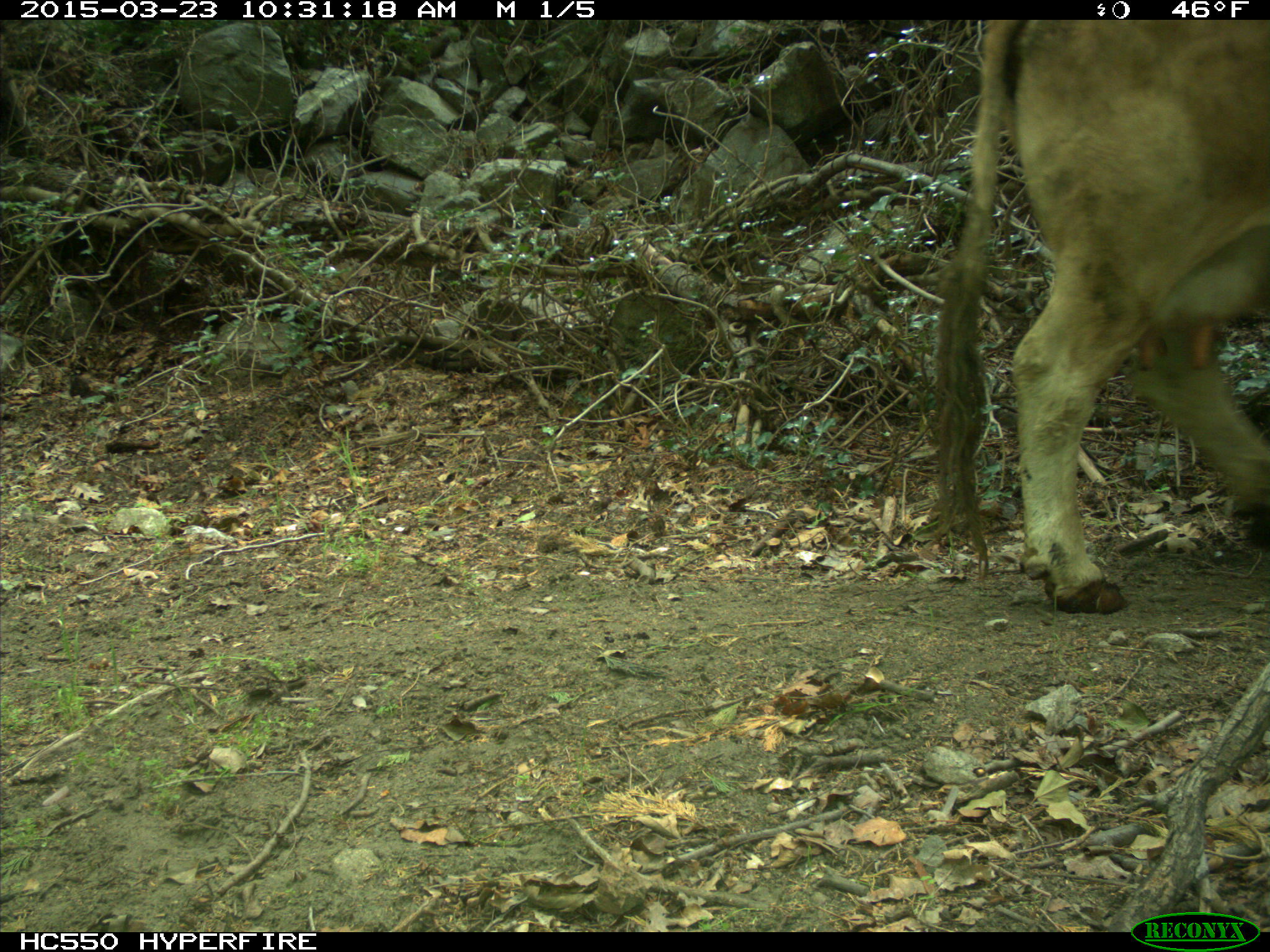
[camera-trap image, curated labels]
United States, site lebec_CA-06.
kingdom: Animalia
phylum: Chordata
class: Mammalia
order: Artiodactyla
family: Bovidae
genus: Bos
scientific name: Bos taurus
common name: domestic cow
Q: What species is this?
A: Bos taurus (domestic cow).